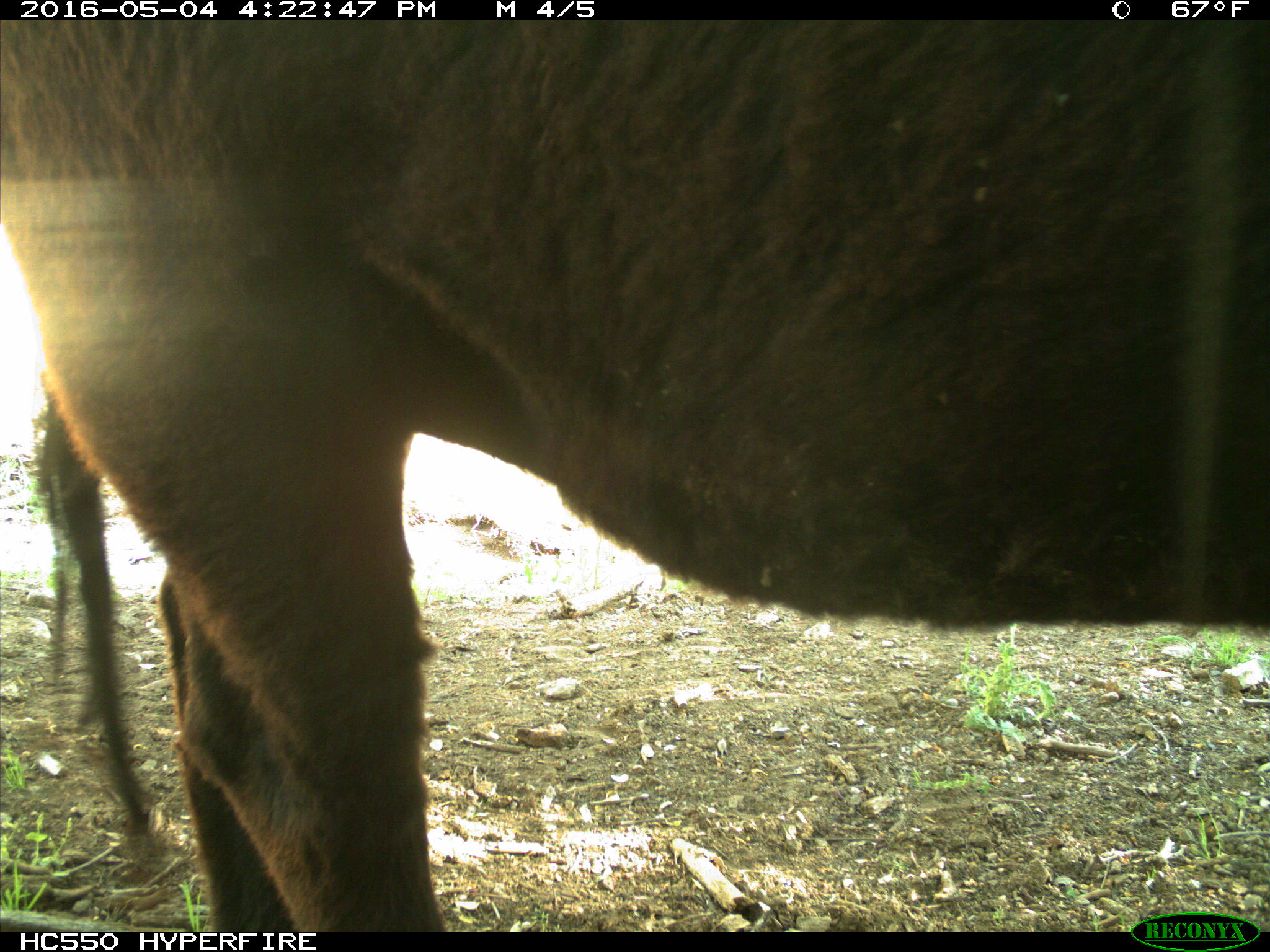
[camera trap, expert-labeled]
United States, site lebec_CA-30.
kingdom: Animalia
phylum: Chordata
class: Mammalia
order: Artiodactyla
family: Bovidae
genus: Bos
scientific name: Bos taurus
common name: domestic cow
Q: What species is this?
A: Bos taurus (domestic cow).